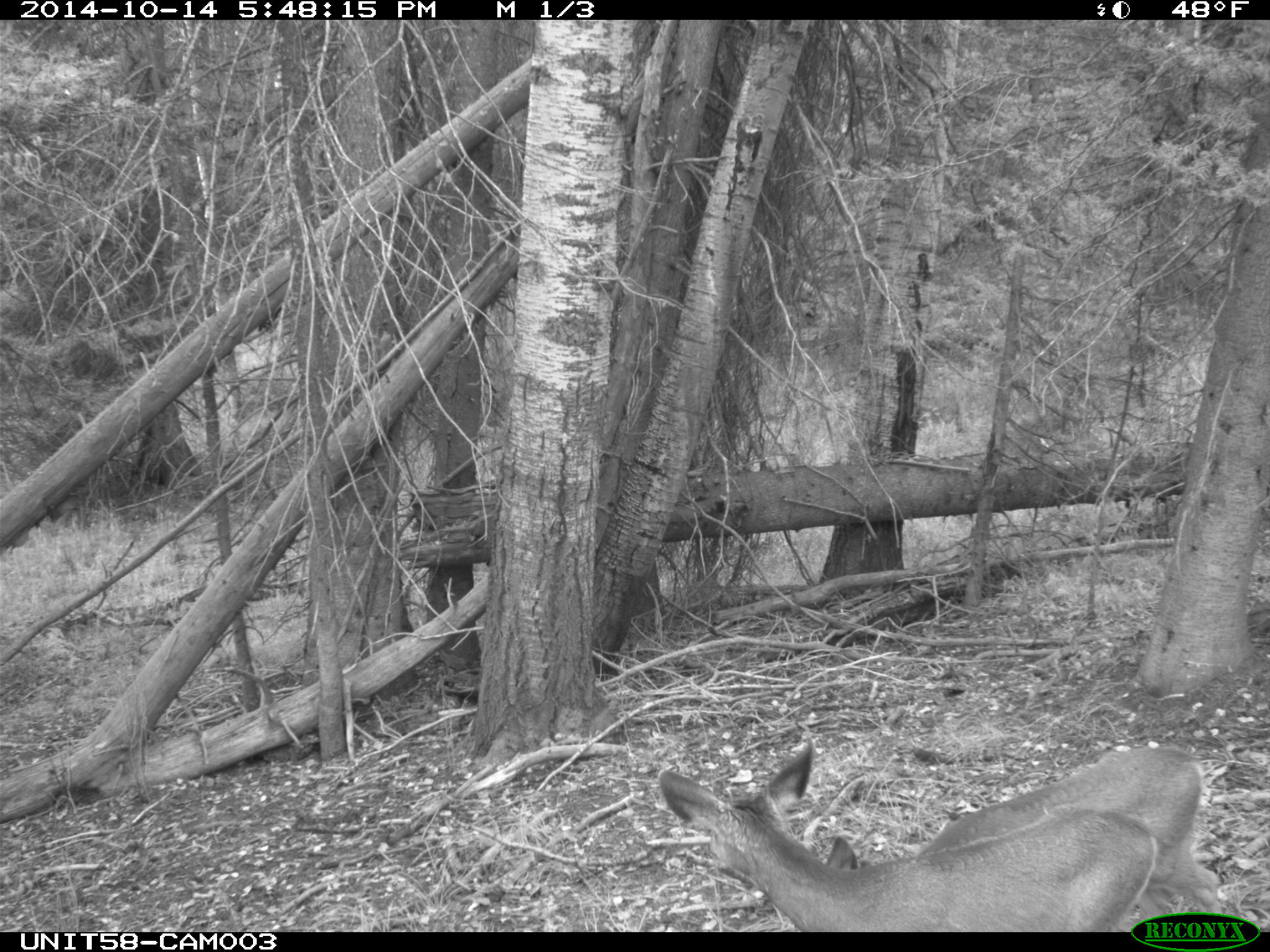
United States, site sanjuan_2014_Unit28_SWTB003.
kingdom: Animalia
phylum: Chordata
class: Mammalia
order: Artiodactyla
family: Cervidae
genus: Odocoileus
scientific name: Odocoileus hemionus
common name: mule deer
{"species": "Odocoileus hemionus (mule deer)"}